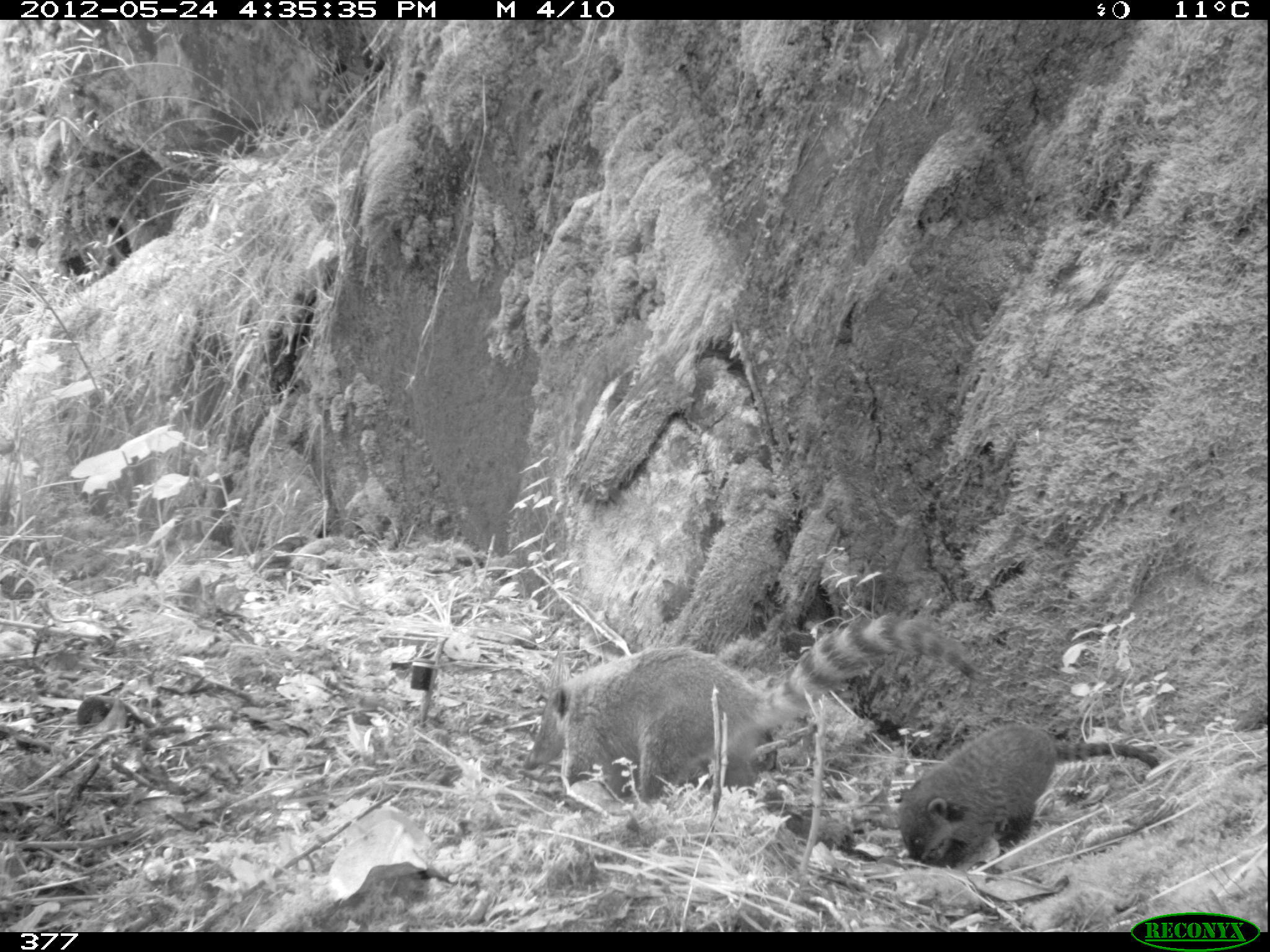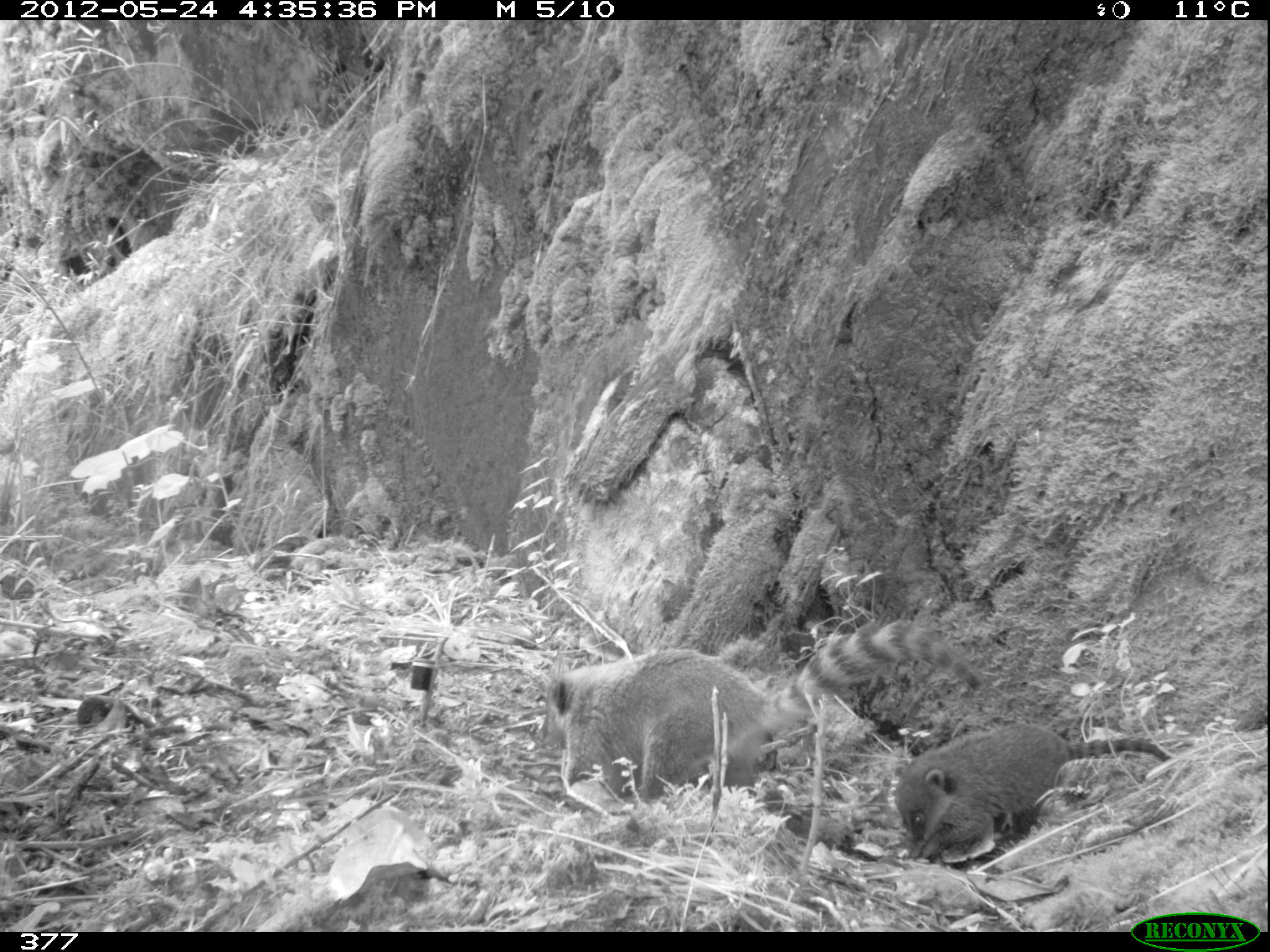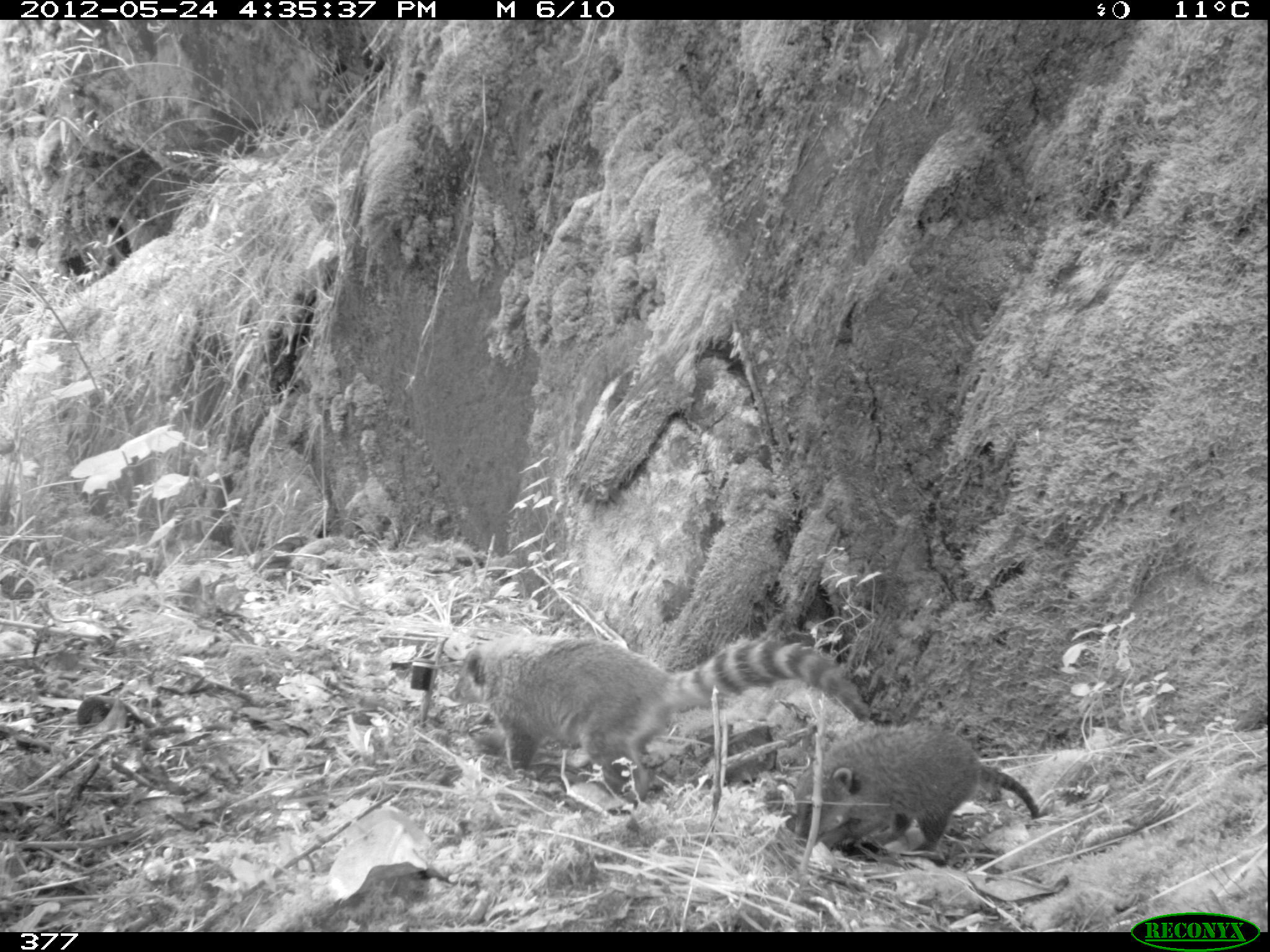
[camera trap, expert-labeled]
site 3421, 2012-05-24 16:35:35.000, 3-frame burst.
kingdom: Animalia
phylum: Chordata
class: Mammalia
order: Carnivora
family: Procyonidae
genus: Nasua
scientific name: Nasua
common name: coatis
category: unknown coati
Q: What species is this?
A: Unknown coati (coatis) (Nasua).